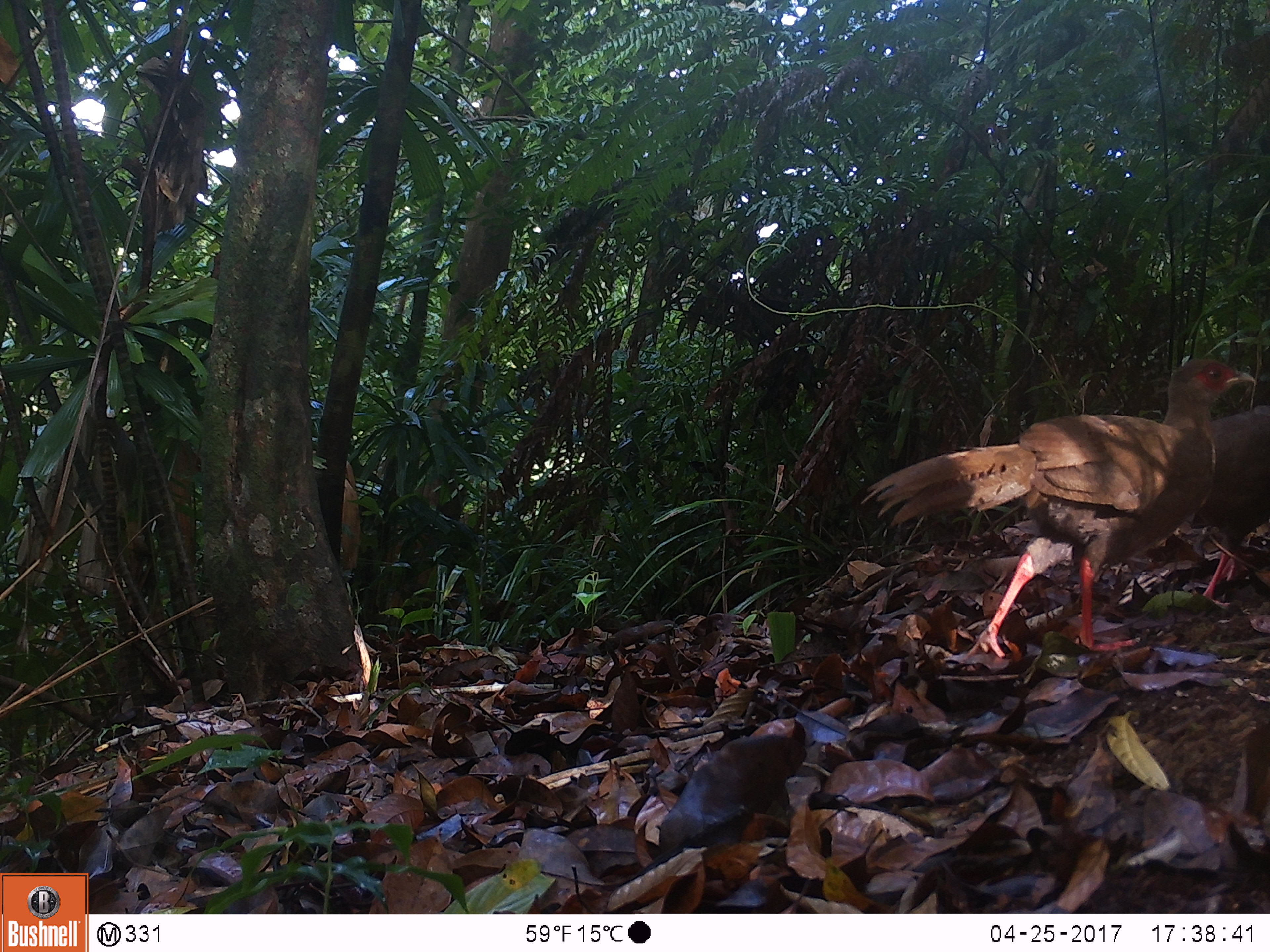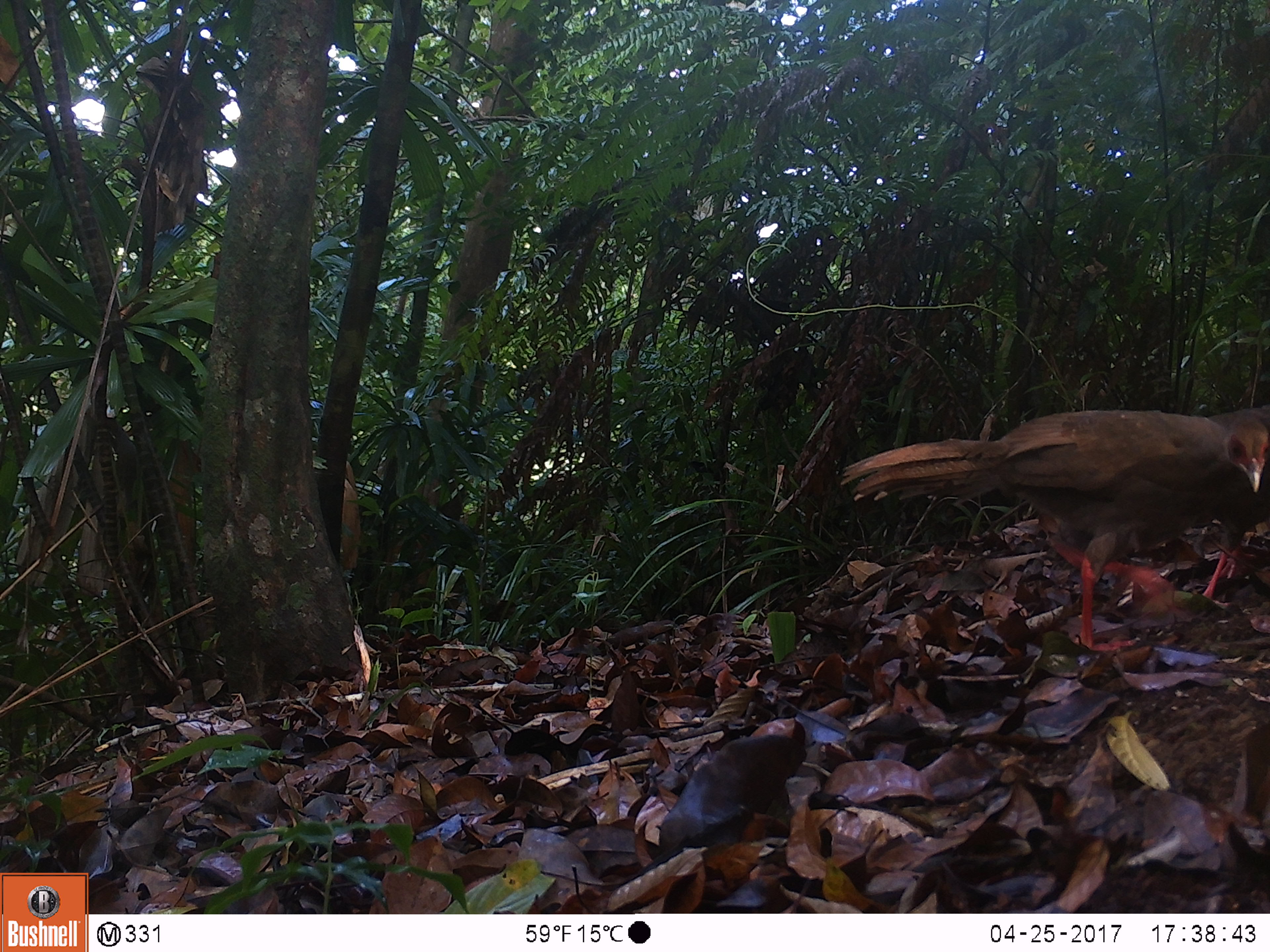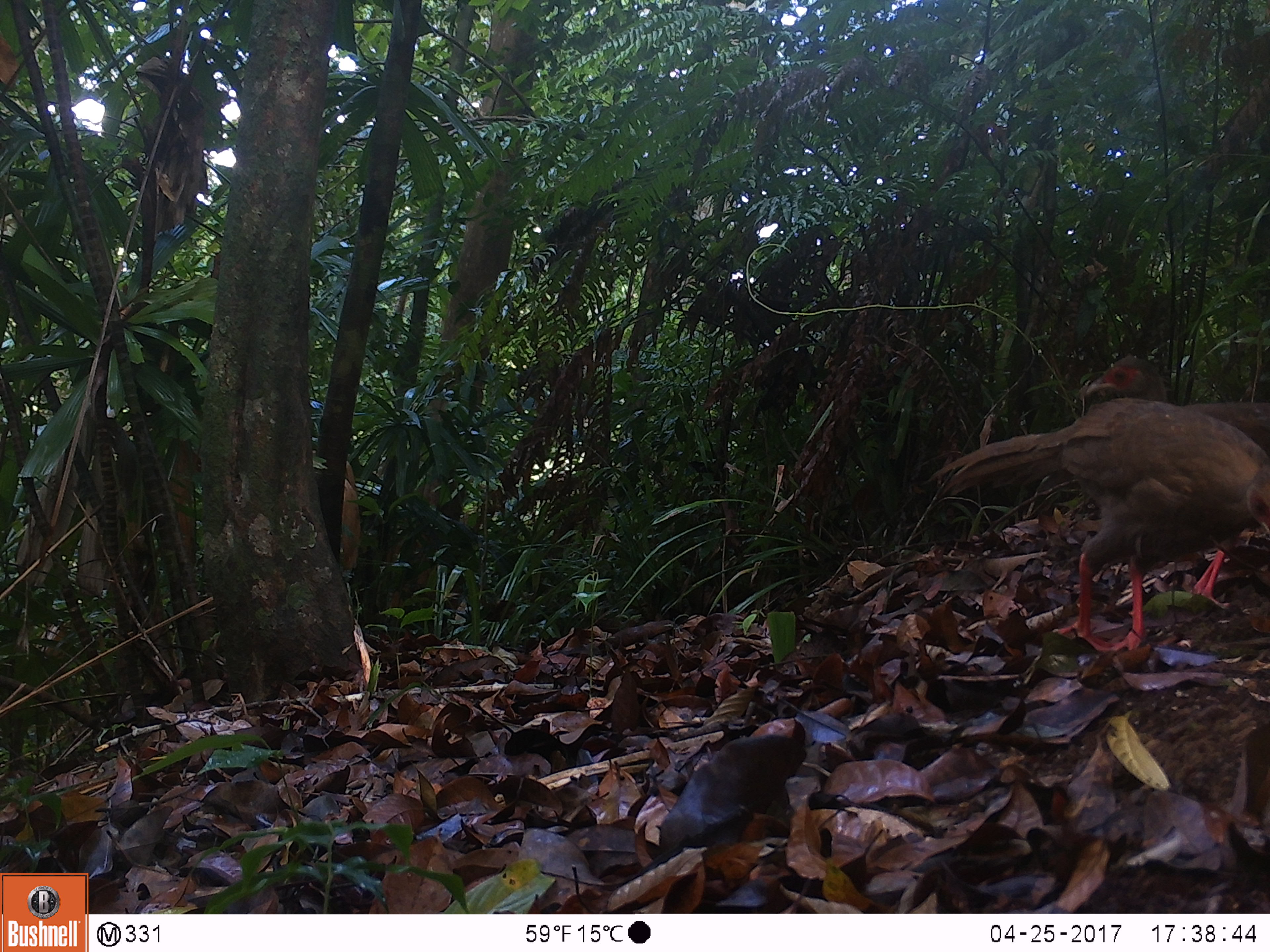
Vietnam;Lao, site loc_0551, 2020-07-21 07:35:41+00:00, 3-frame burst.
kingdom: Animalia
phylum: Chordata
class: Aves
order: Galliformes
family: Phasianidae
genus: Lophura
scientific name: Lophura nycthemera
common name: silver pheasant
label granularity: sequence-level